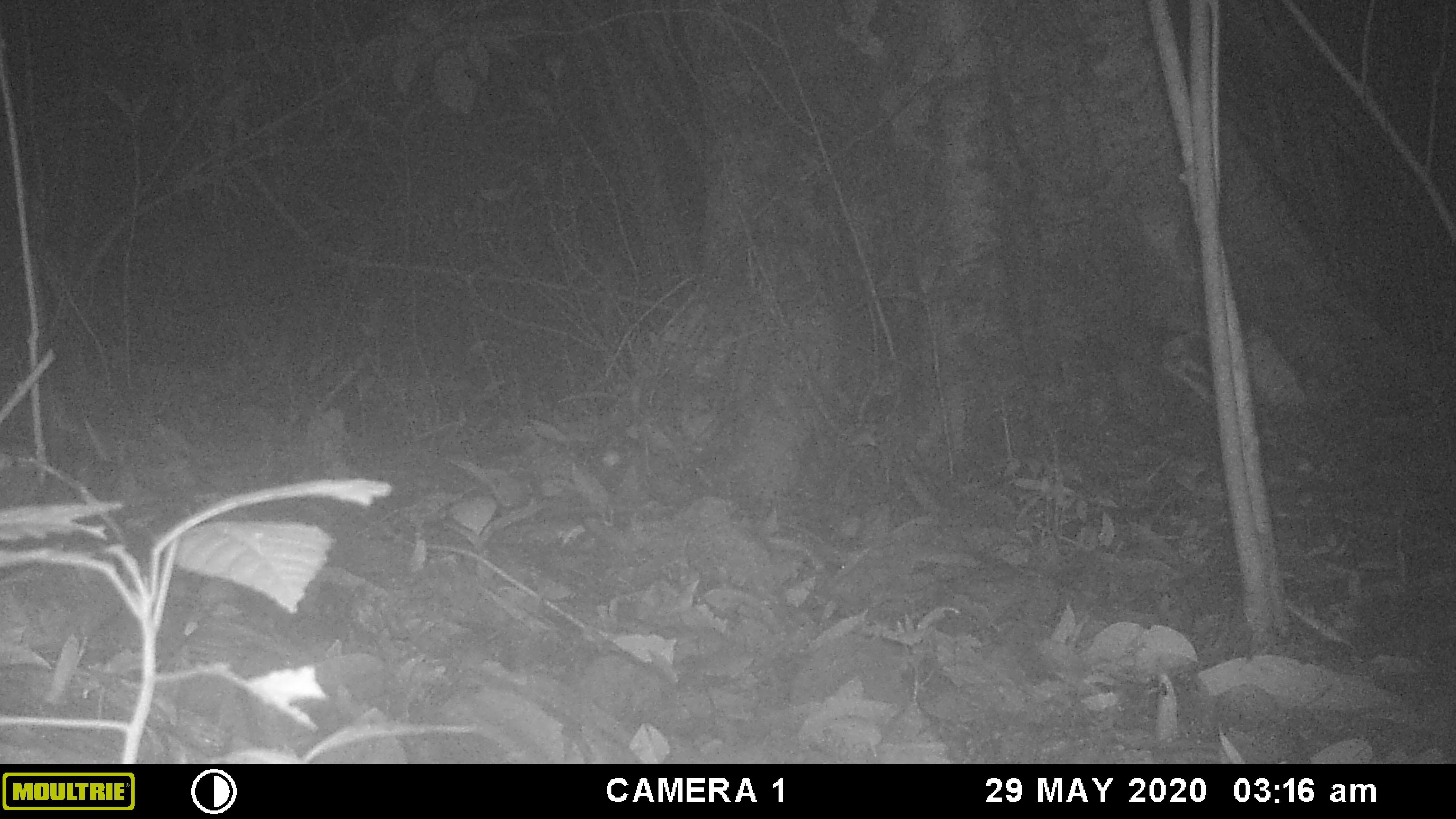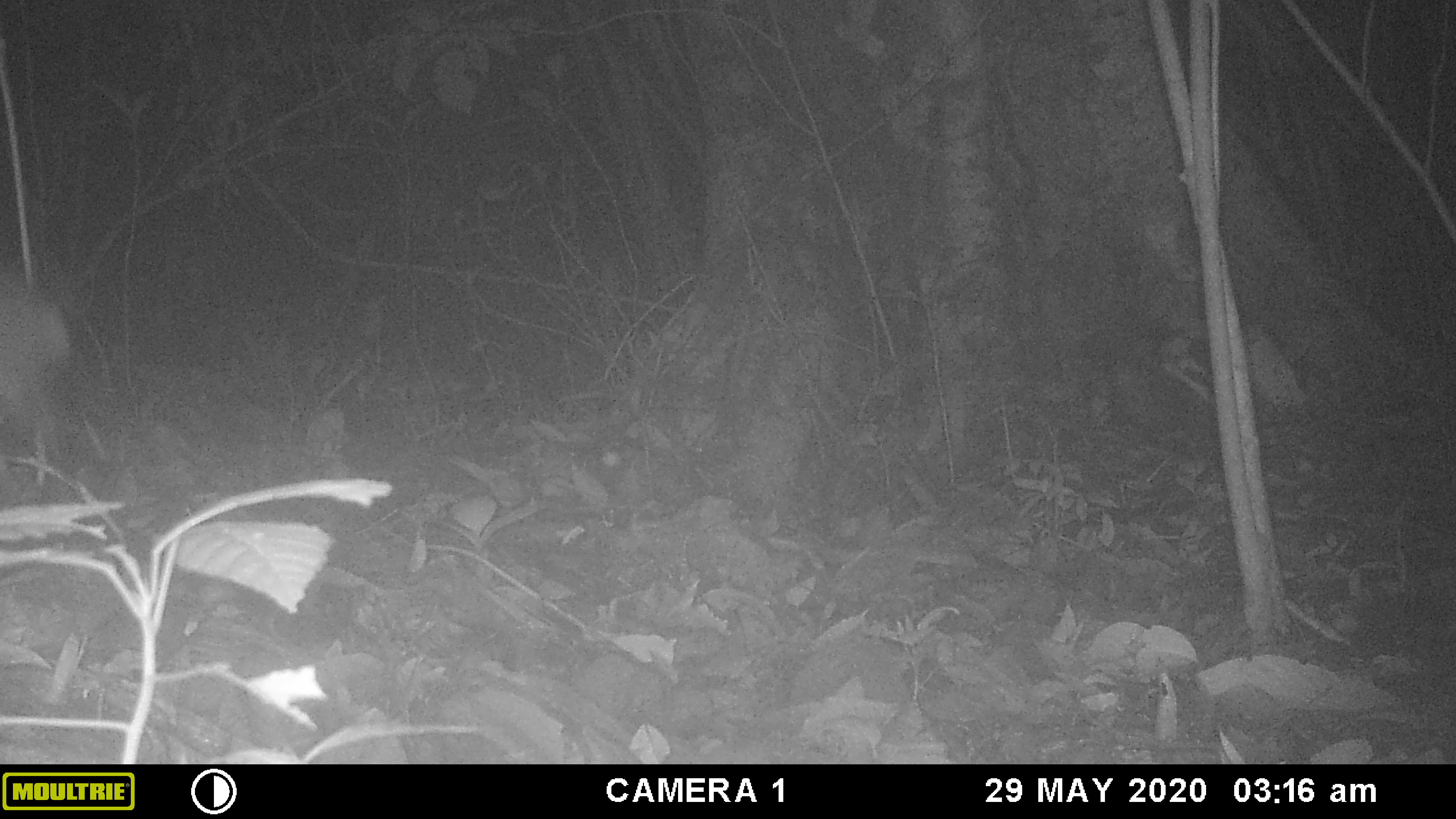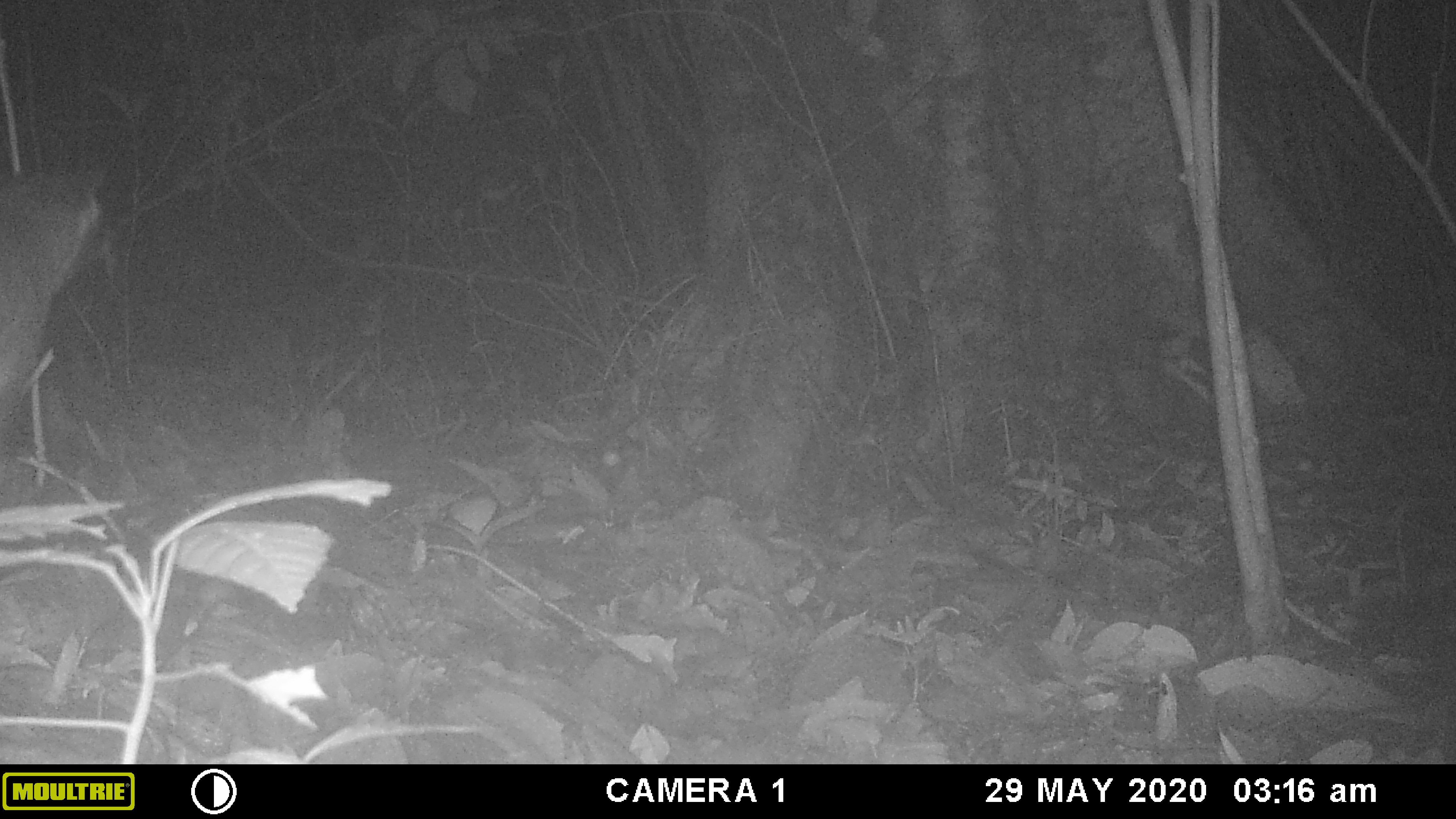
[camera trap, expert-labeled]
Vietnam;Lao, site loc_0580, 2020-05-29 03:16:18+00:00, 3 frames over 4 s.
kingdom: Animalia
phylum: Chordata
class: Mammalia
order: Carnivora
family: Viverridae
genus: Paguma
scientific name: Paguma larvata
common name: masked palm civet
Masked palm civet (Paguma larvata). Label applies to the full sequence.